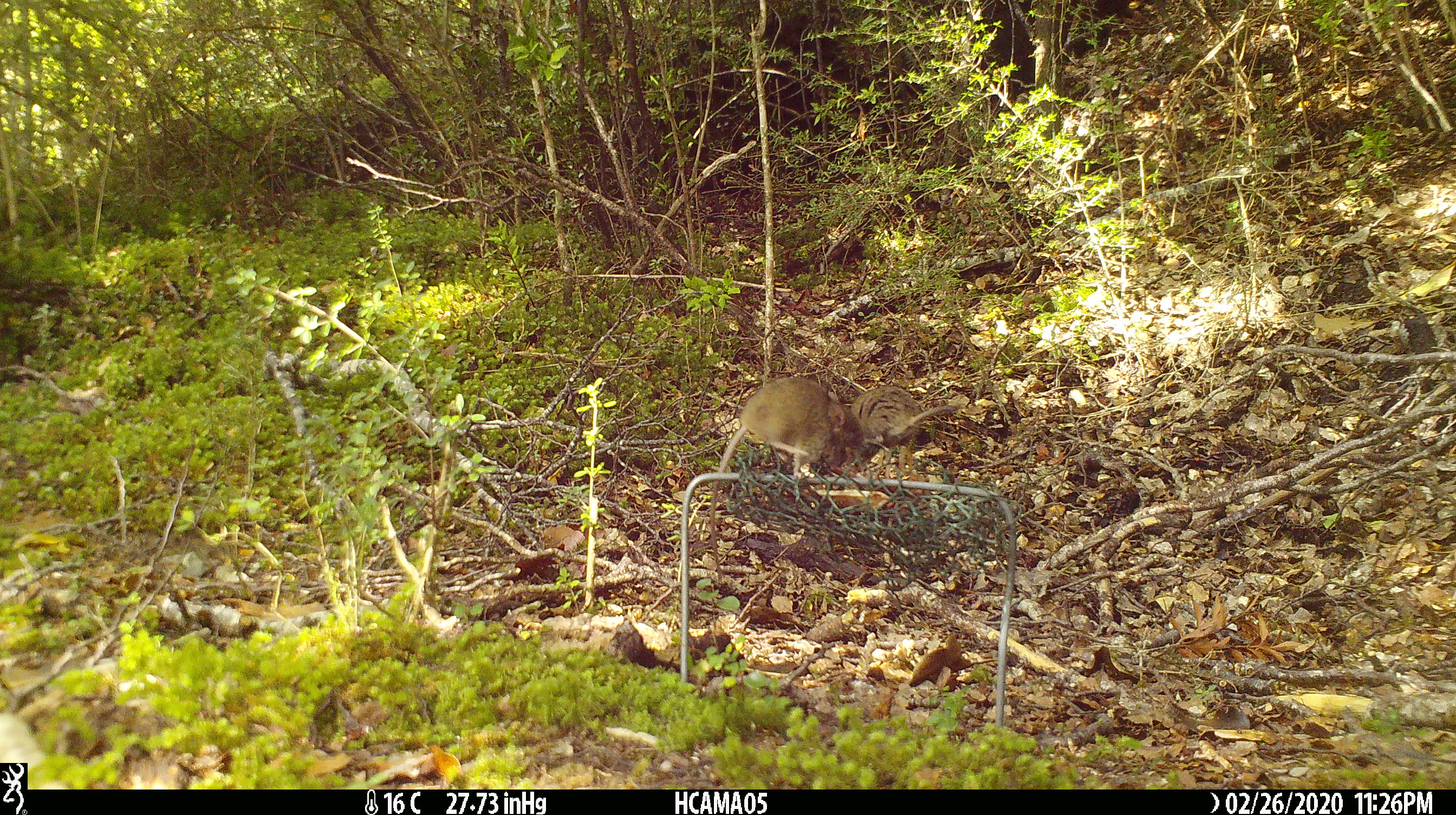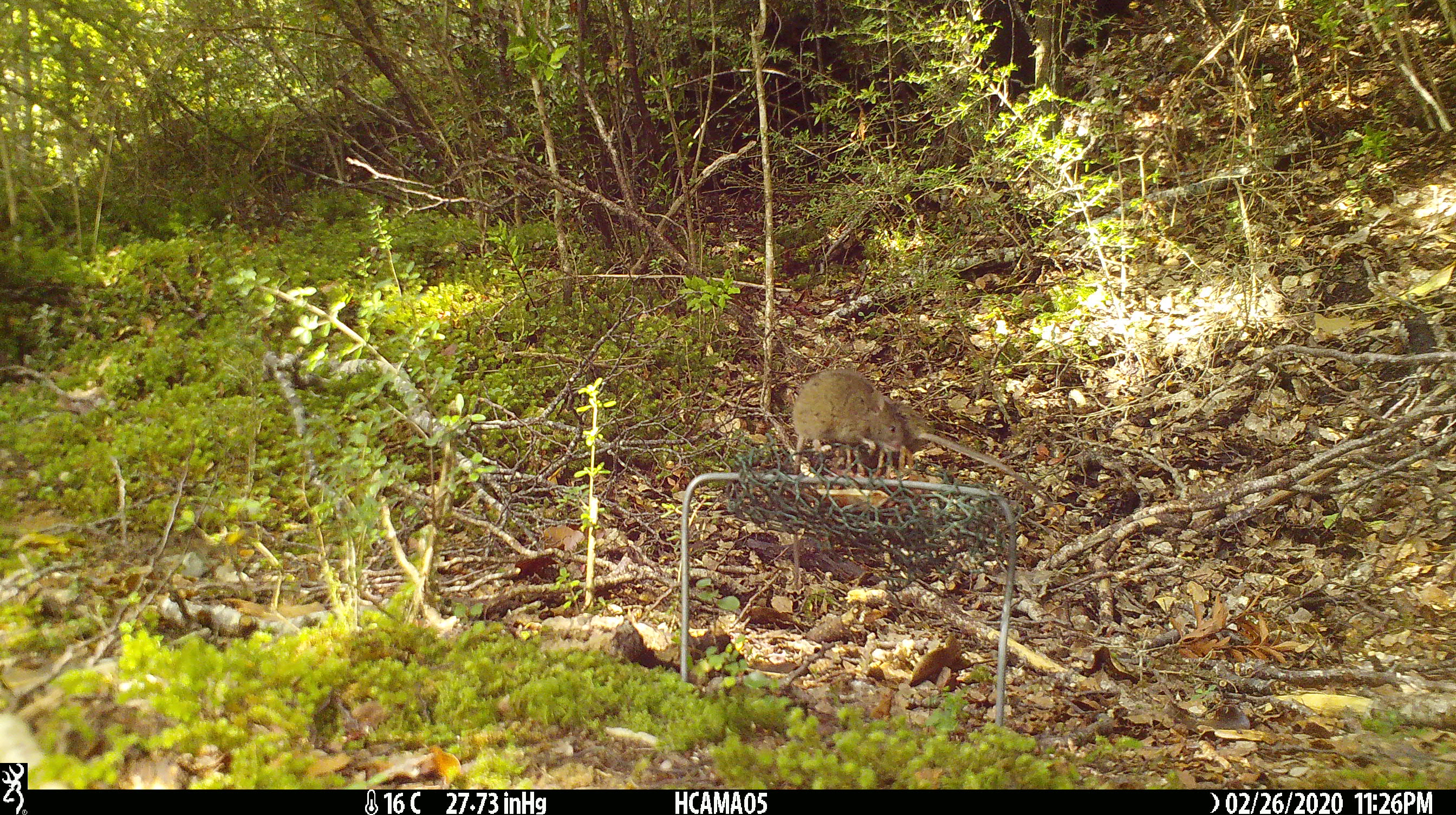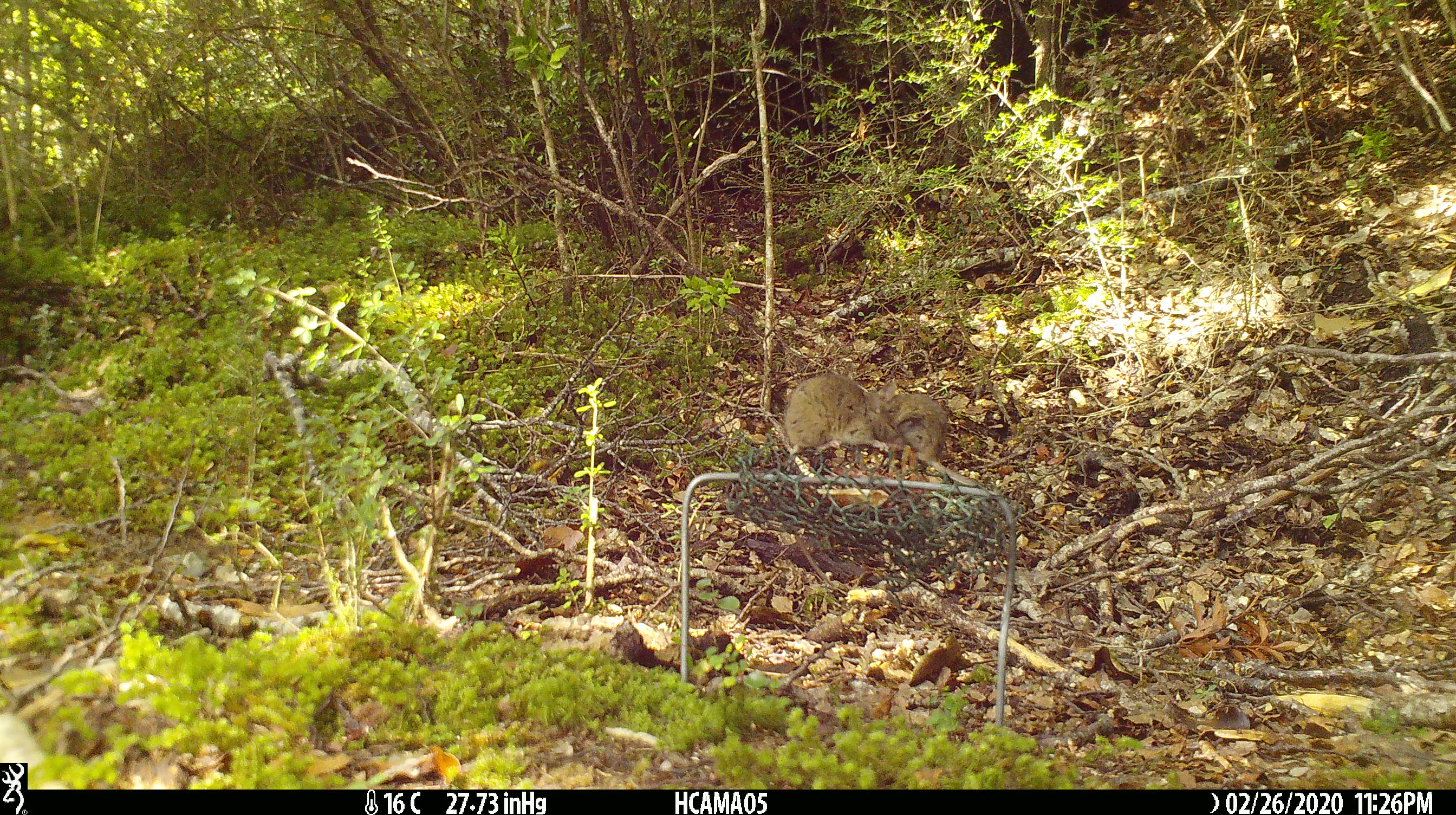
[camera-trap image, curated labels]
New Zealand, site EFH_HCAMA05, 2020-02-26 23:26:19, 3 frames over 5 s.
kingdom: Animalia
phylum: Chordata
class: Mammalia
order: Rodentia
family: Muridae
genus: Mus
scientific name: Mus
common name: mouse